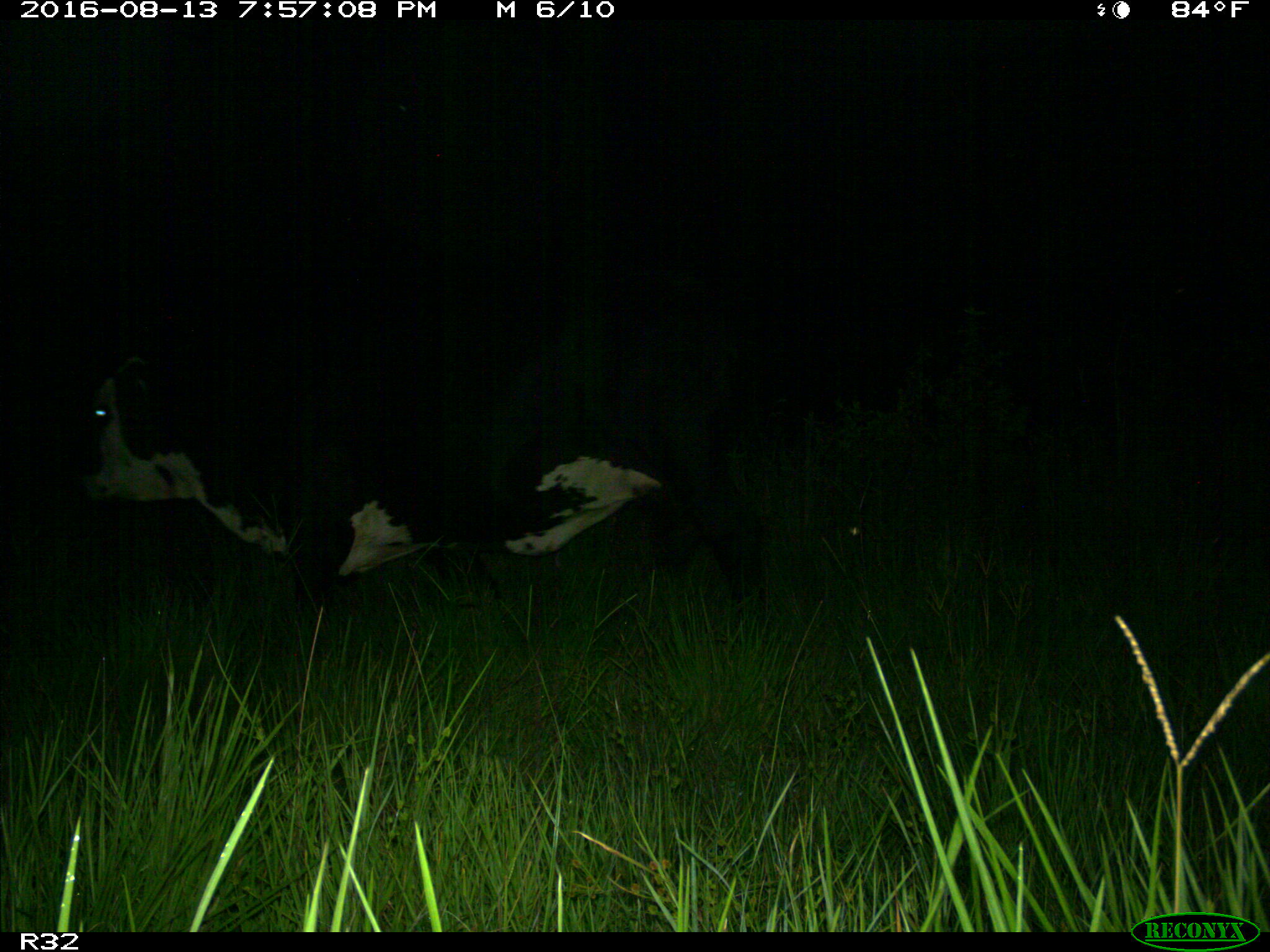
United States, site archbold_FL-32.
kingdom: Animalia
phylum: Chordata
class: Mammalia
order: Artiodactyla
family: Bovidae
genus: Bos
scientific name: Bos taurus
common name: domestic cow